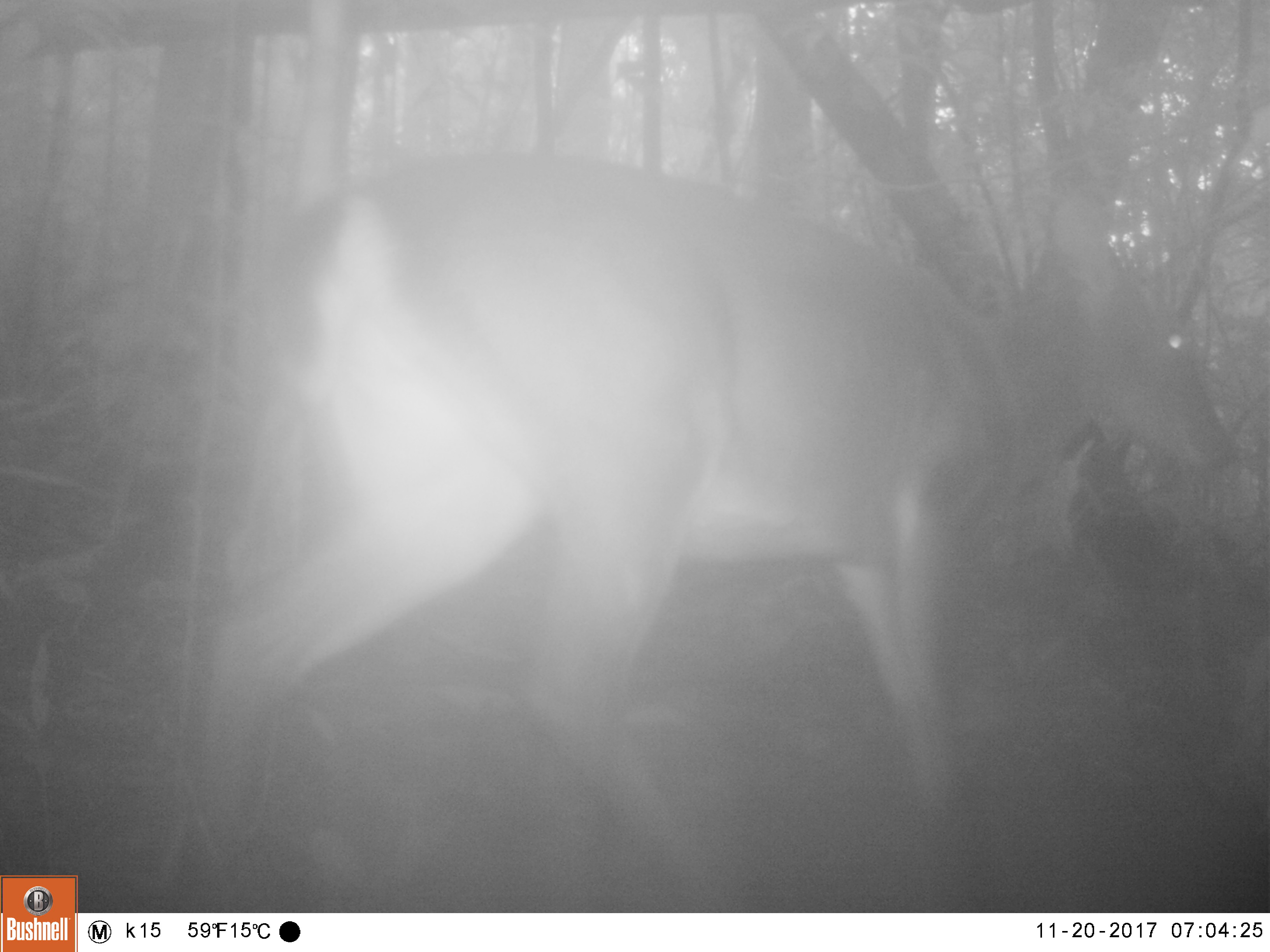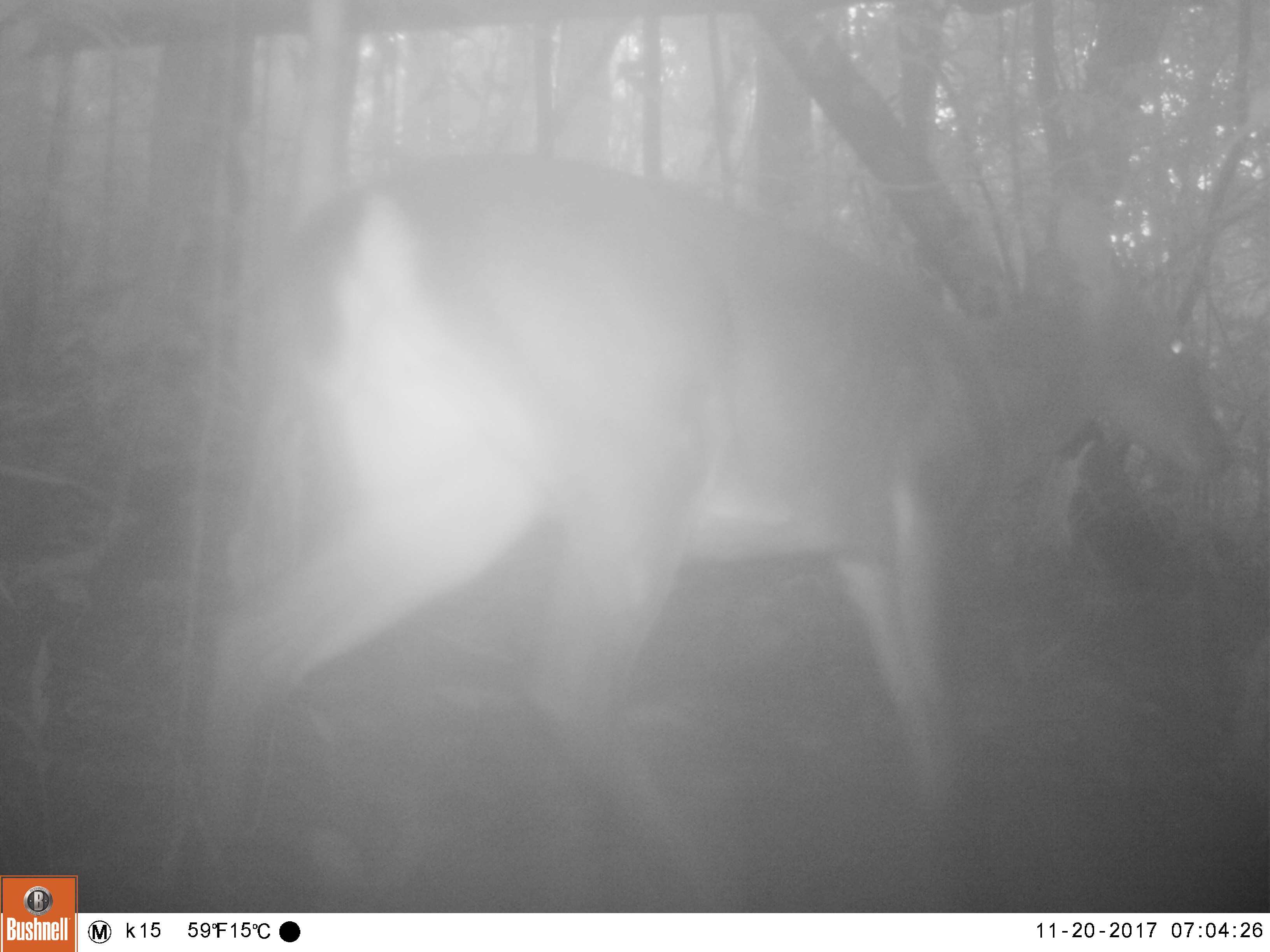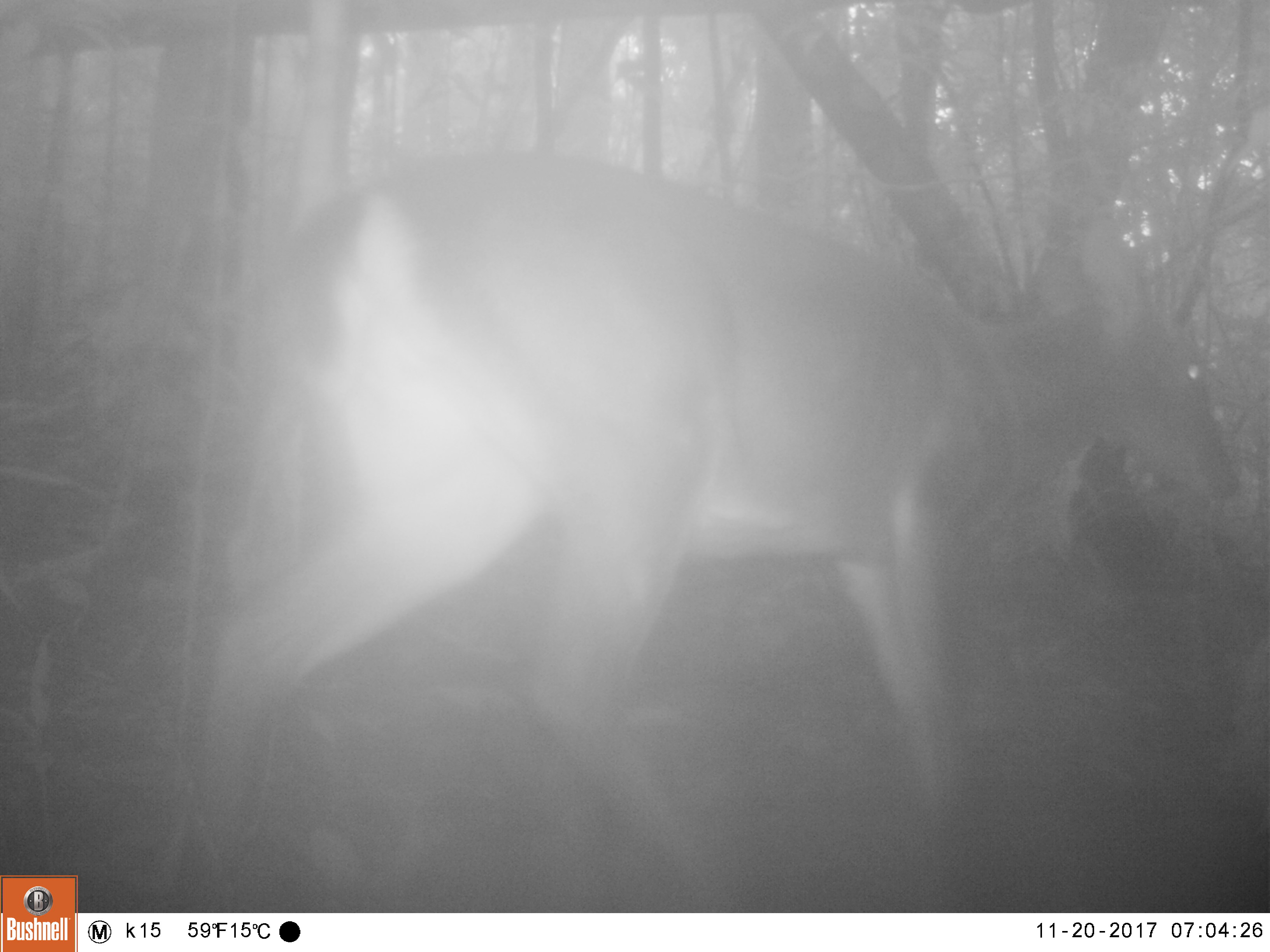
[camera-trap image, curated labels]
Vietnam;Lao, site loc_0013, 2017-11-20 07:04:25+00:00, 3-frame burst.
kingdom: Animalia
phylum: Chordata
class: Mammalia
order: Artiodactyla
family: Cervidae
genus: Muntiacus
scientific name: Muntiacus vuquangensis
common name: large-antlered muntjac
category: large antlered muntjac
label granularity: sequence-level